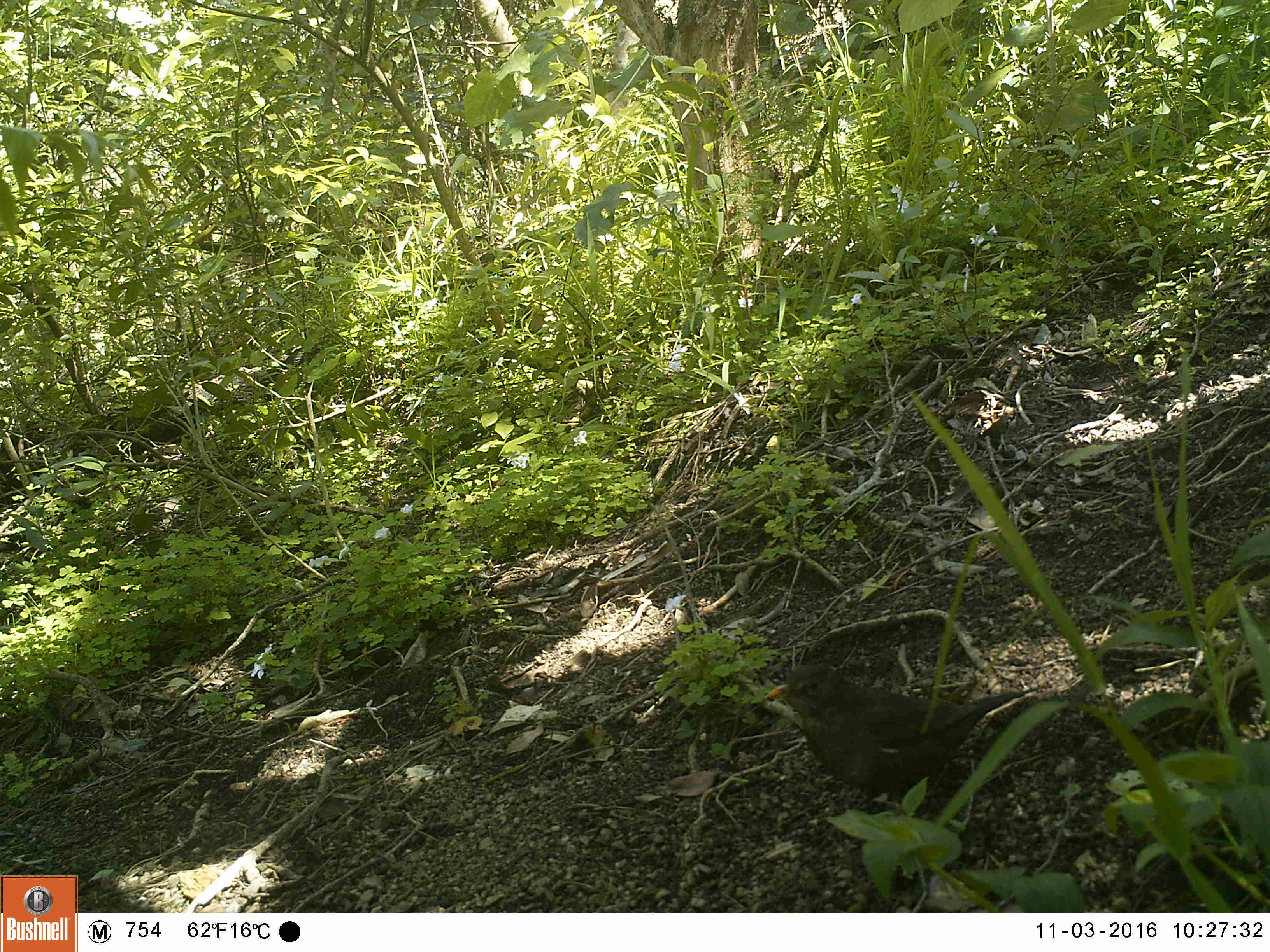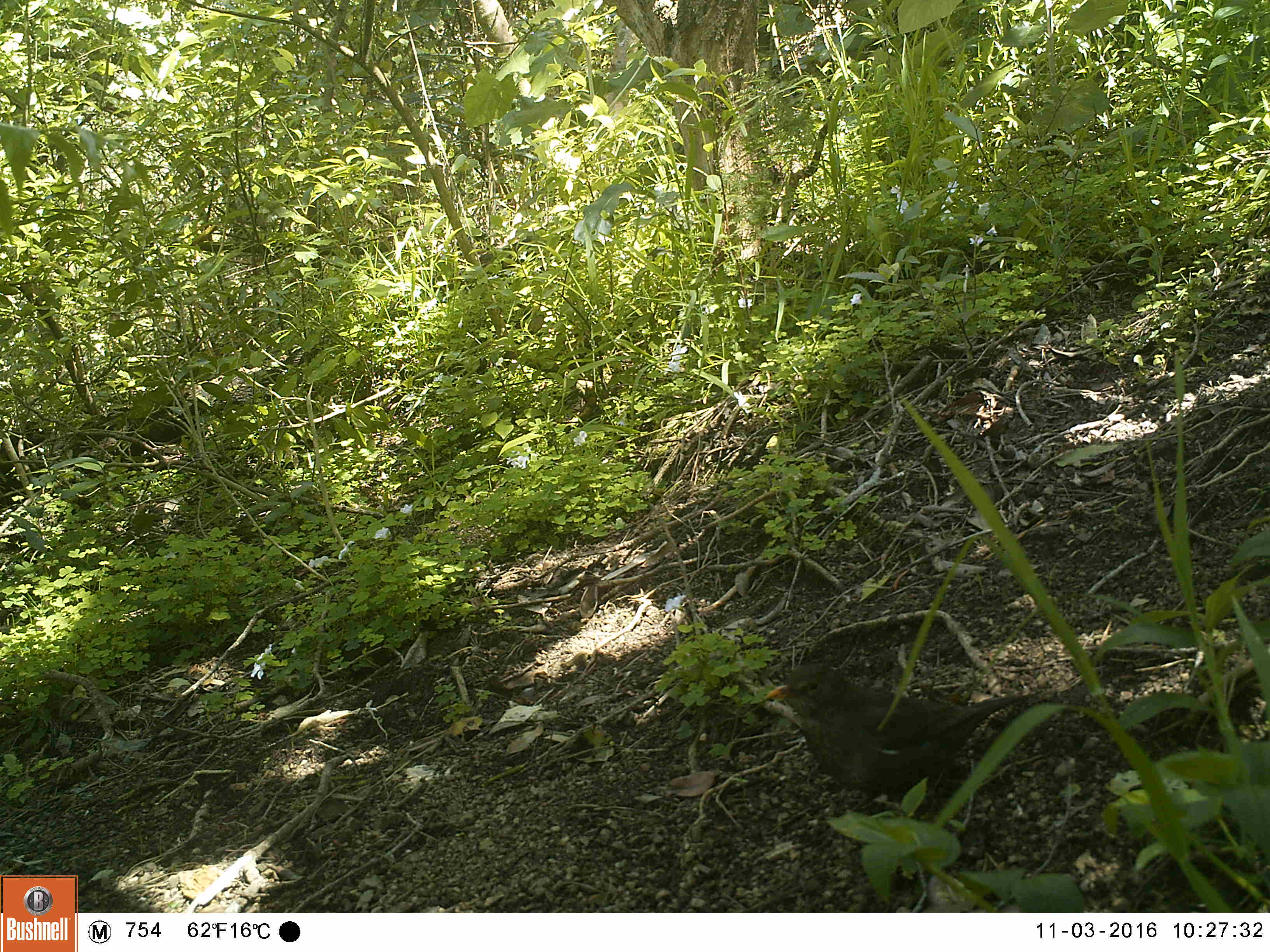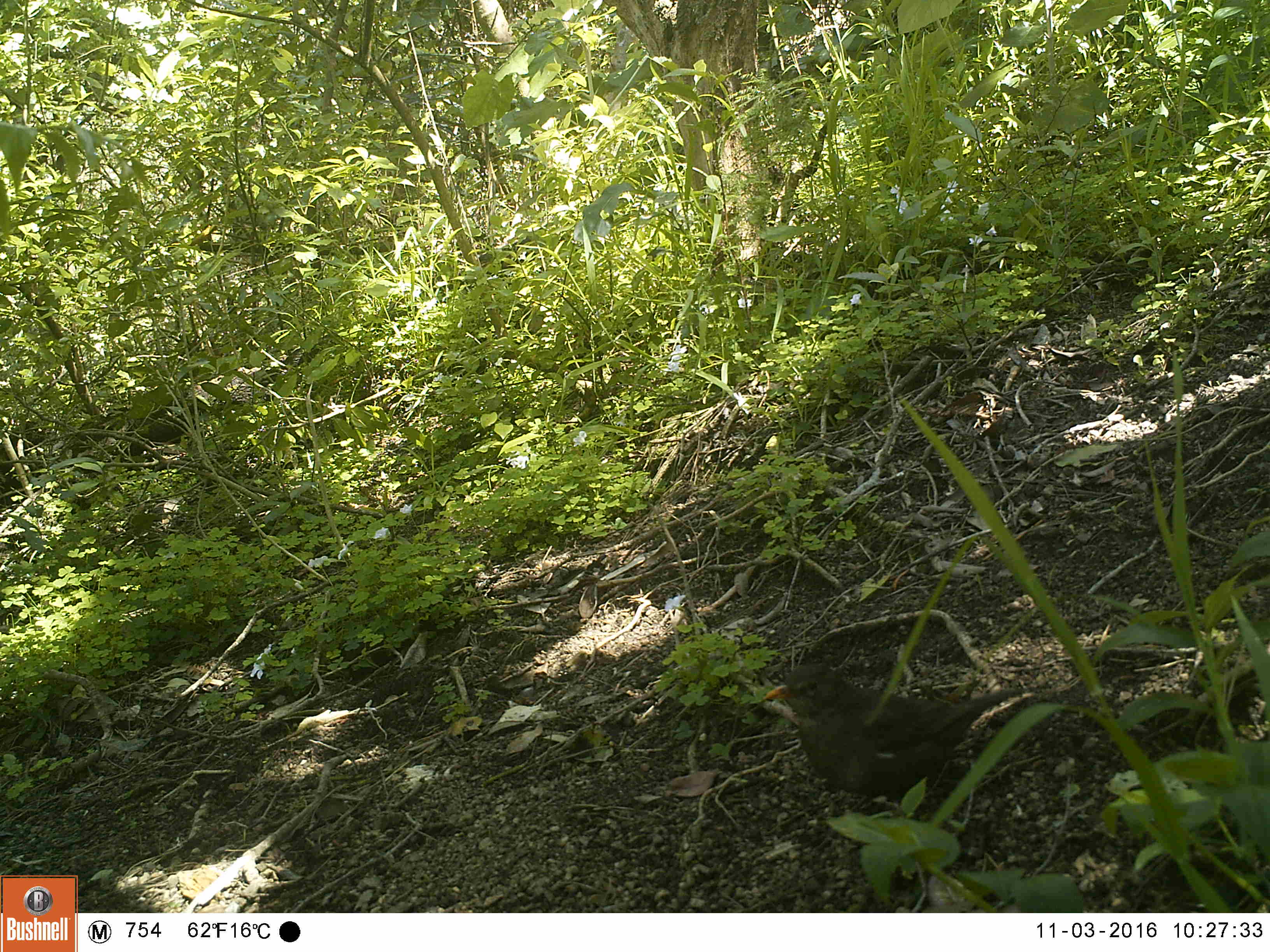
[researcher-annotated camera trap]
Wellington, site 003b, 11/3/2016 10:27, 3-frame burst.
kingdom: Animalia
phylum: Chordata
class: Aves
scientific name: Aves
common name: bird